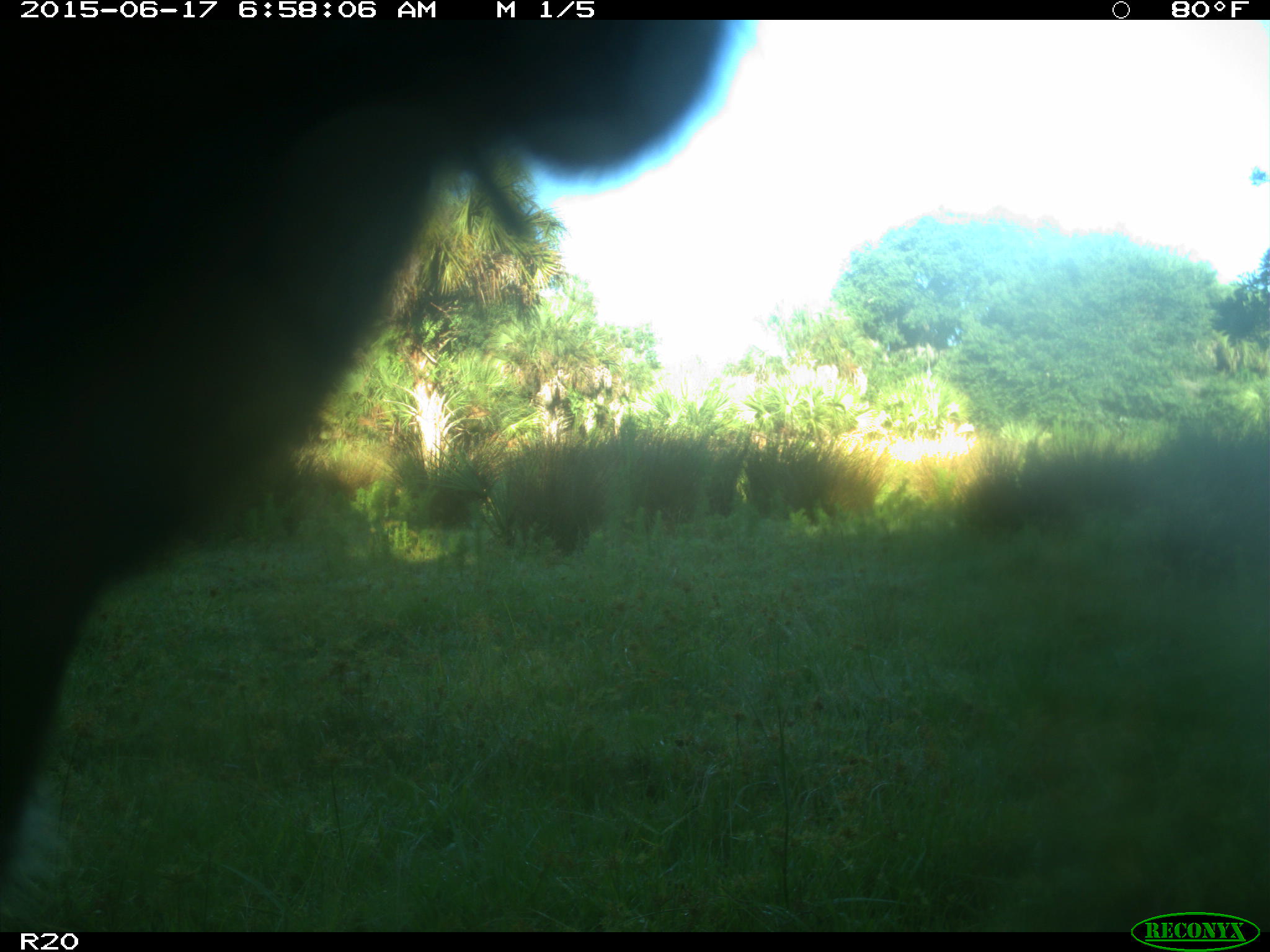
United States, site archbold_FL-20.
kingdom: Animalia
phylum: Chordata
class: Mammalia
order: Artiodactyla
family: Bovidae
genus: Bos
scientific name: Bos taurus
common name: domestic cow